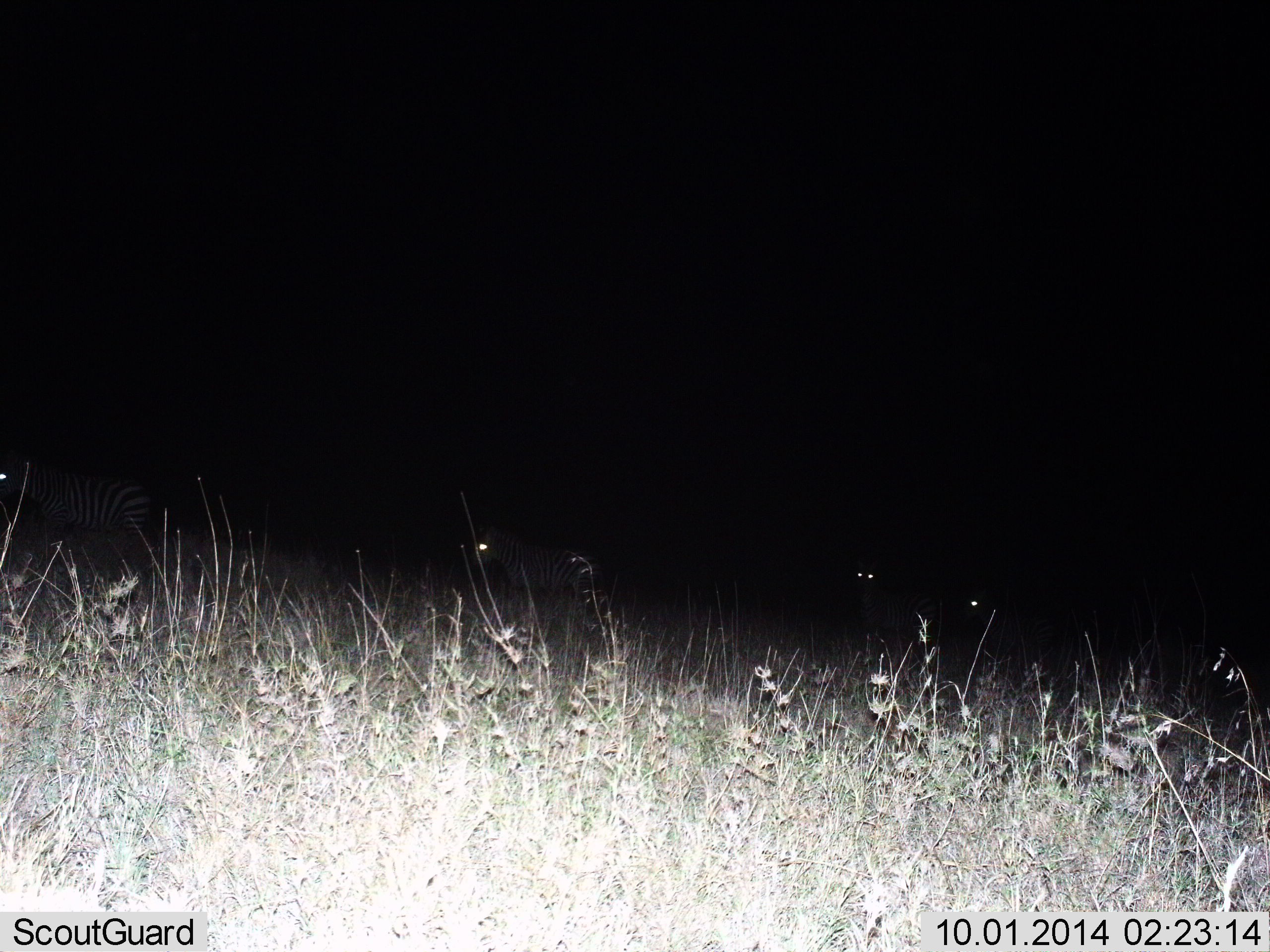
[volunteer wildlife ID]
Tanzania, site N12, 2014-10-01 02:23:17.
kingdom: Animalia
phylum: Chordata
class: Mammalia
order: Perissodactyla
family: Equidae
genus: Equus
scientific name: Equus quagga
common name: plains zebra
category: zebra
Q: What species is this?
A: Zebra (plains zebra) (Equus quagga).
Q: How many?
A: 4.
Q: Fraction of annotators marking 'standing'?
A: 60%.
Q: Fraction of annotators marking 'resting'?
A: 0%.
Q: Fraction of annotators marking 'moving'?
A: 40%.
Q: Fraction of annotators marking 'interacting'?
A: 0%.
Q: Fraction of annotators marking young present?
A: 0%.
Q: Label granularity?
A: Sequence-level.